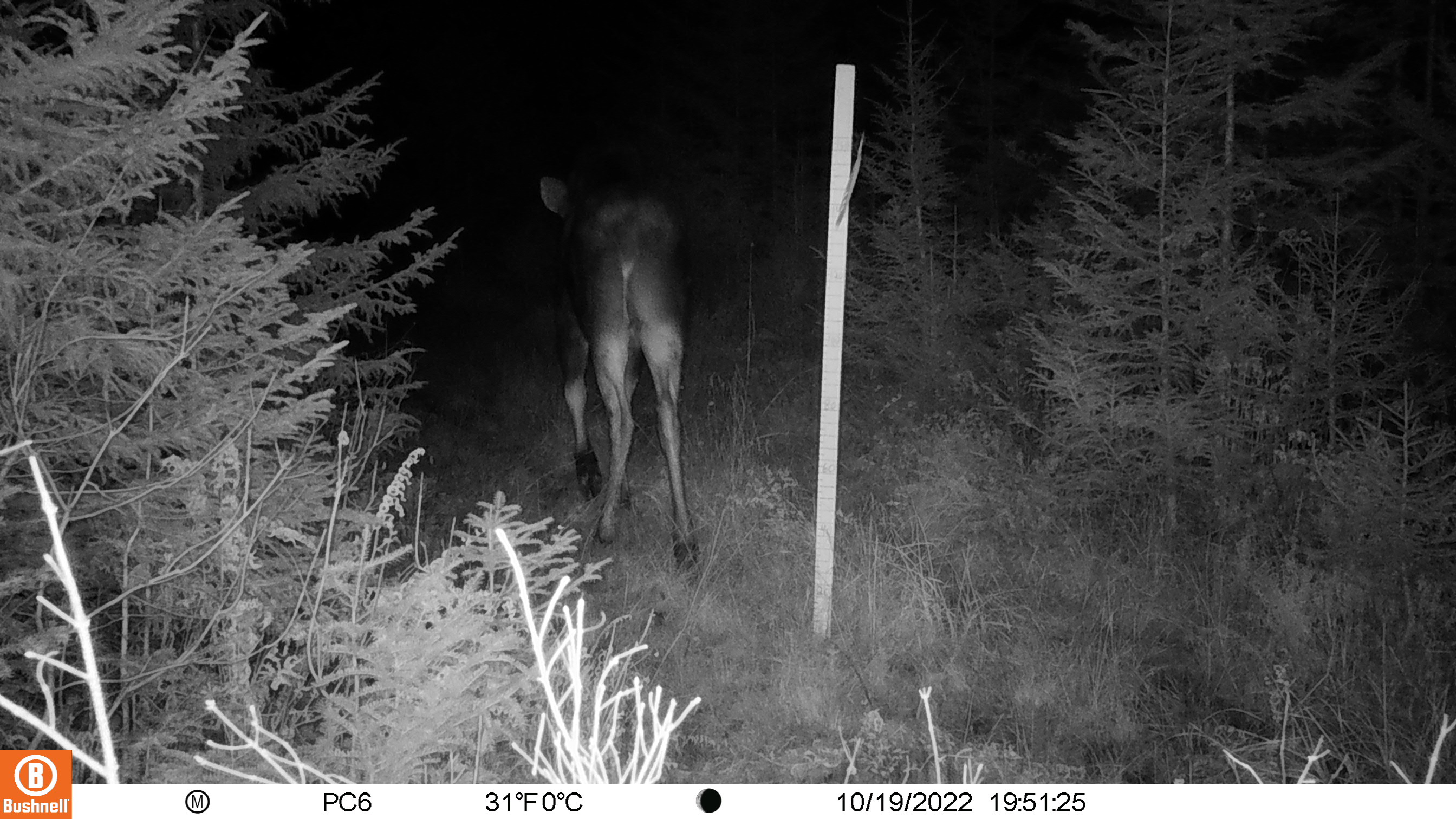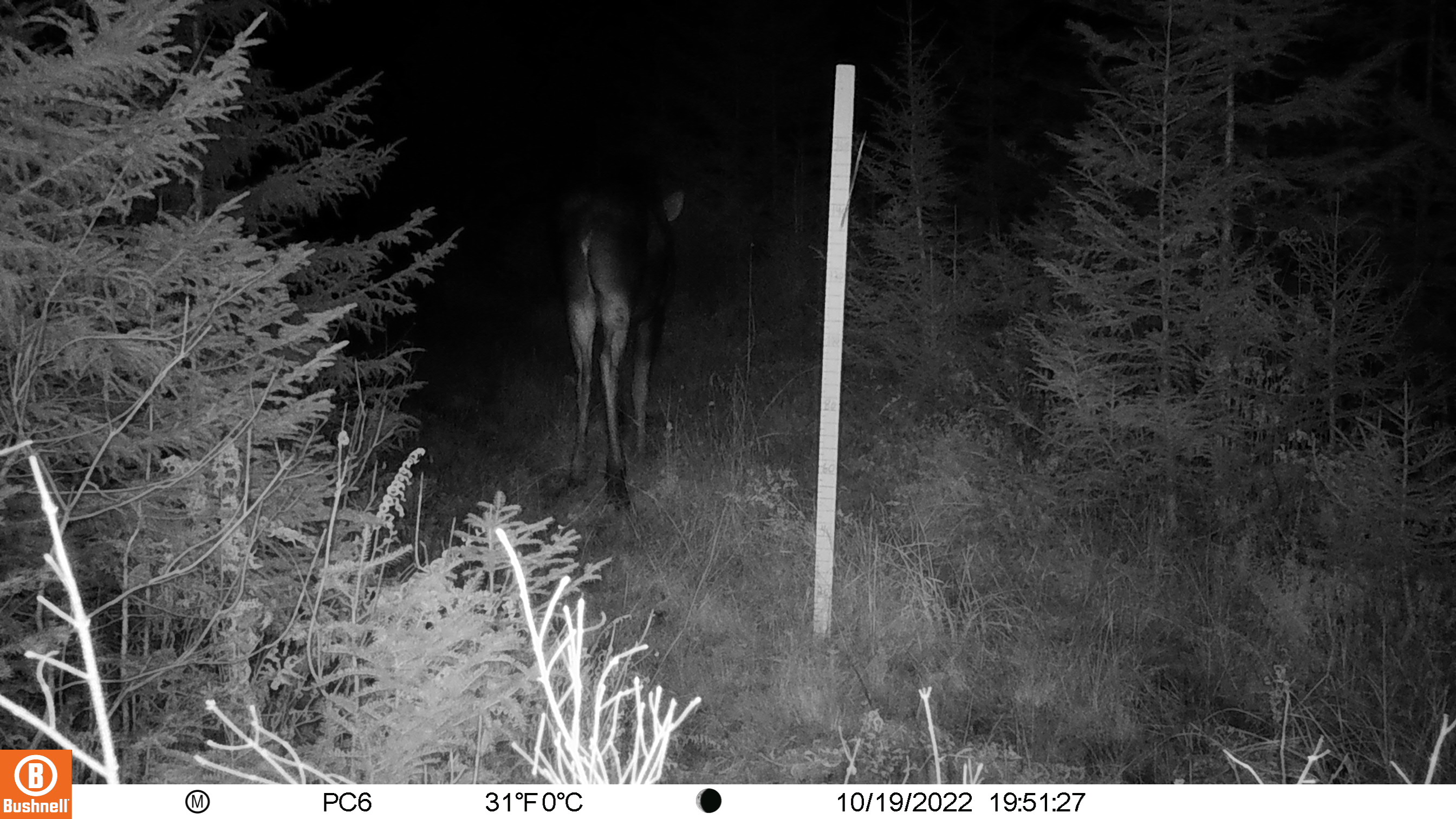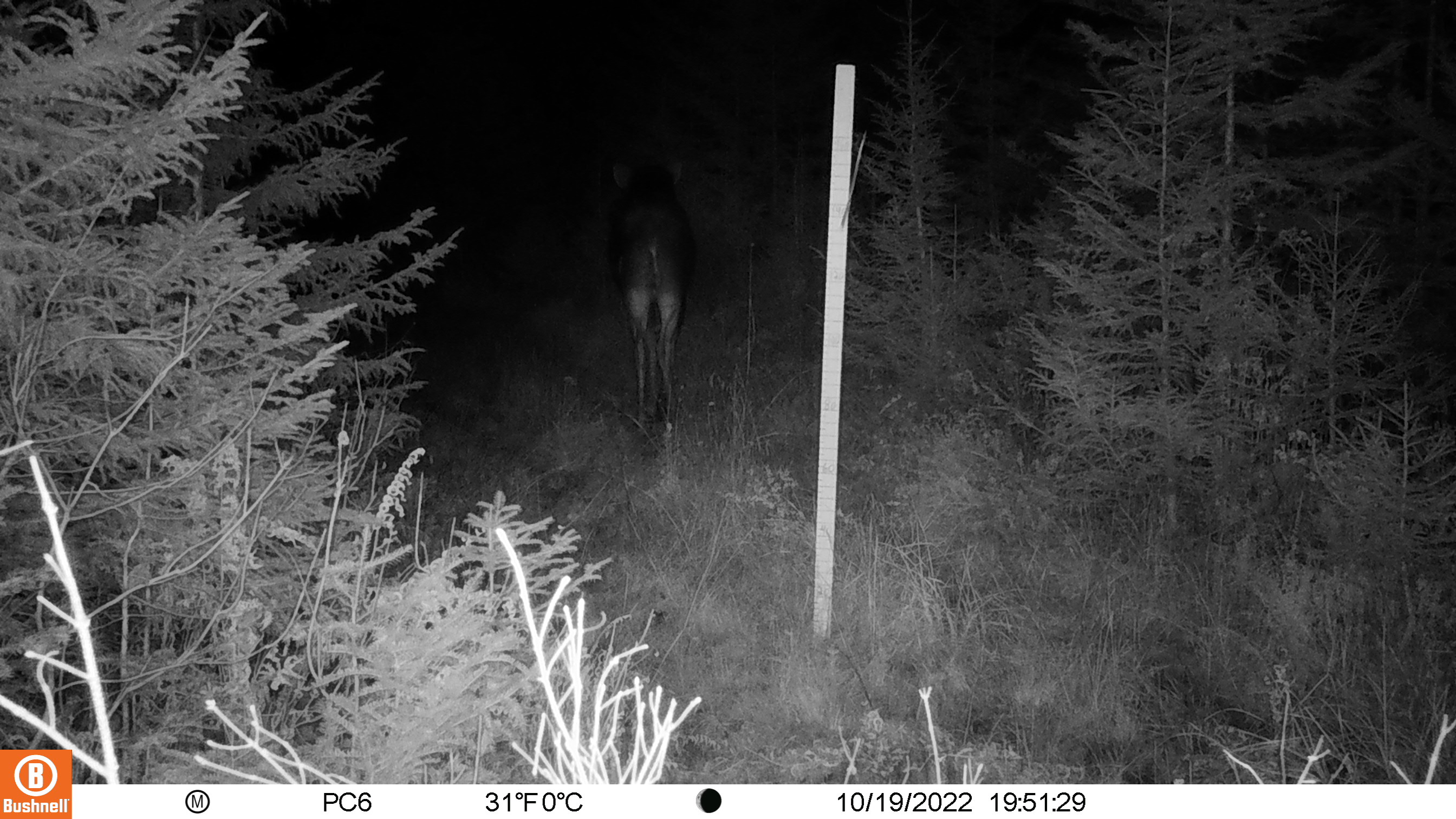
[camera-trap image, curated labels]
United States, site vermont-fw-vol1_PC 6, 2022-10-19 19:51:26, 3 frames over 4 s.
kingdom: Animalia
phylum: Chordata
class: Mammalia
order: Artiodactyla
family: Cervidae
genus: Alces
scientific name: Alces alces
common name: moose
Moose (Alces alces).